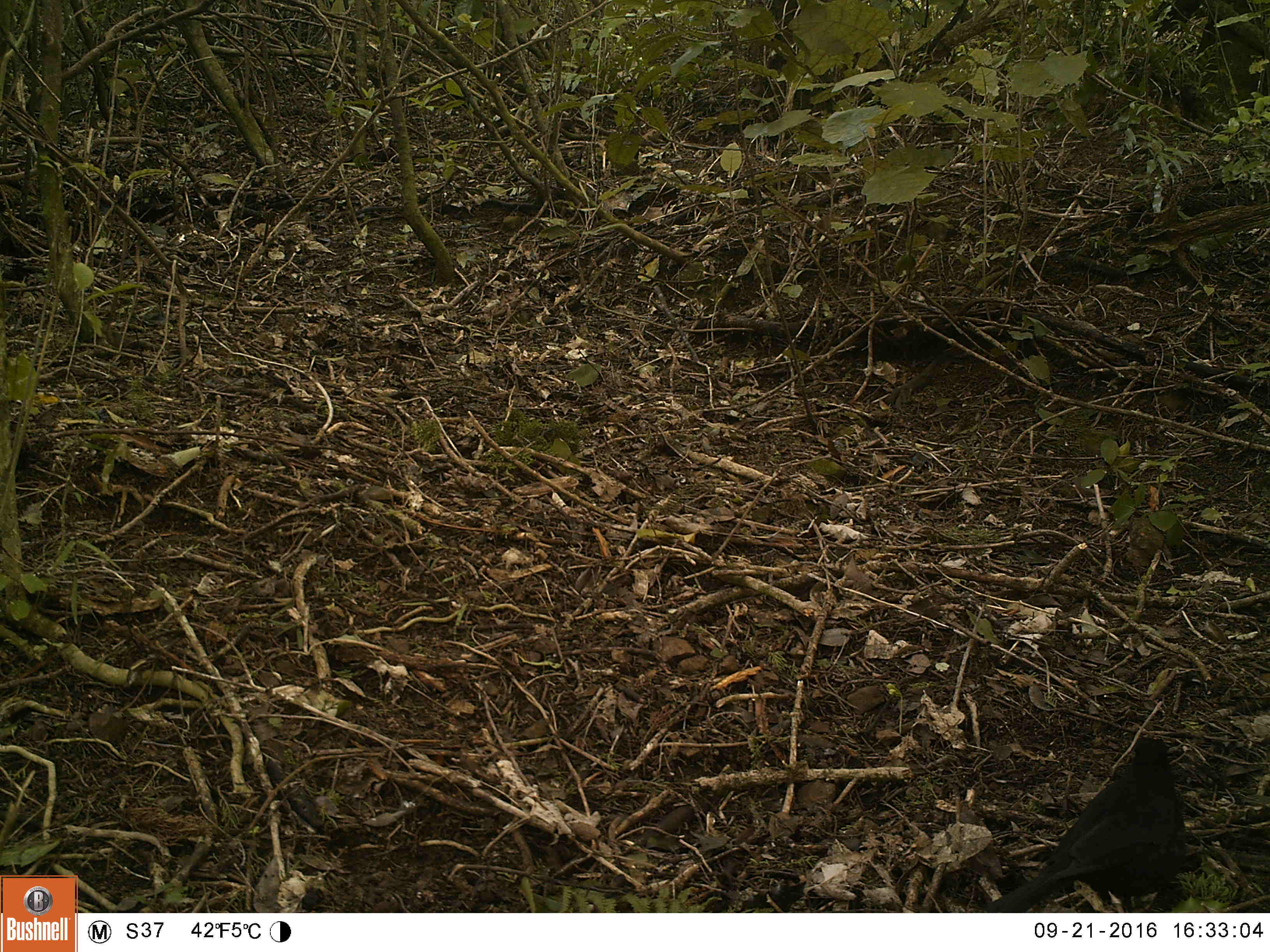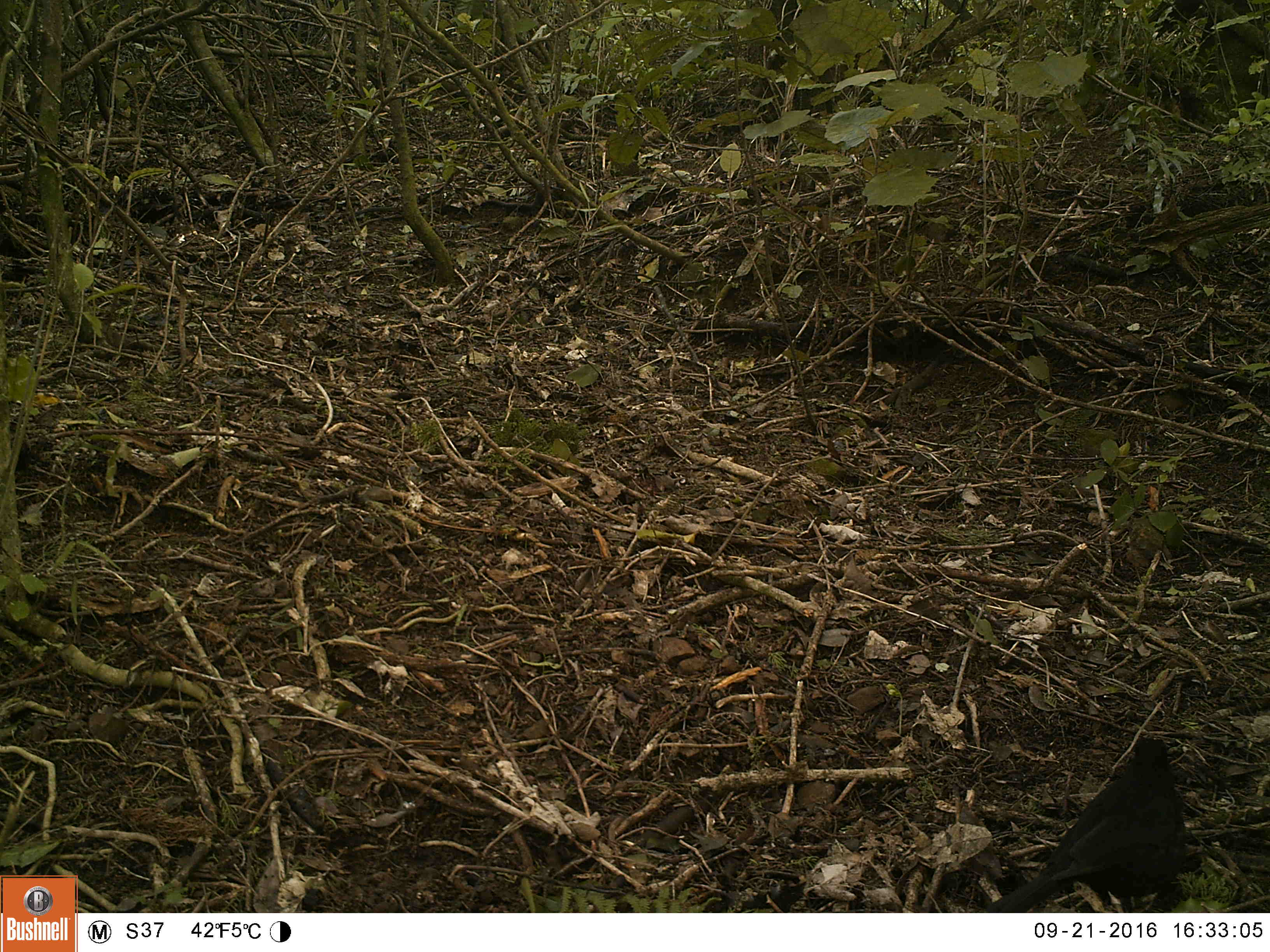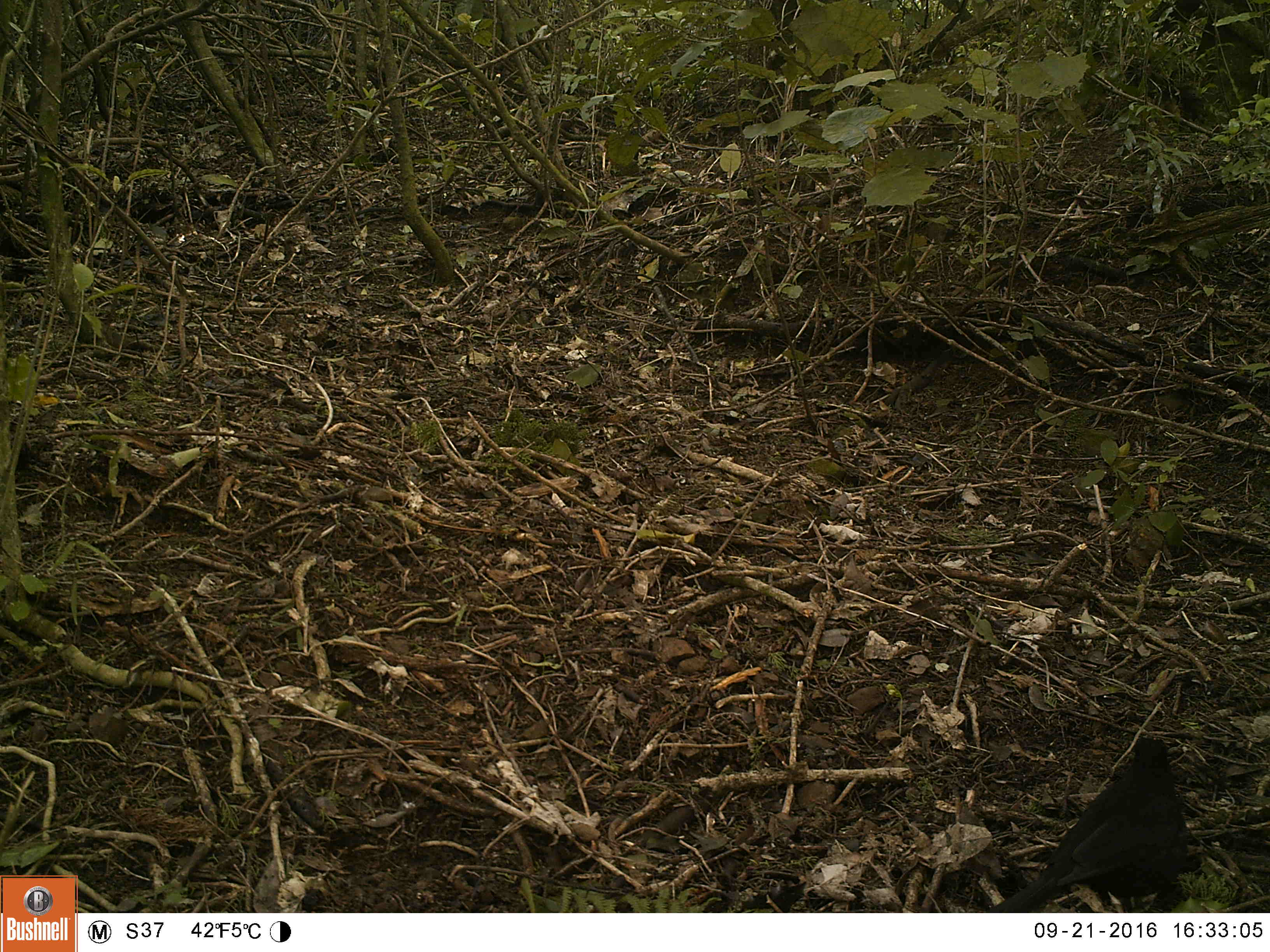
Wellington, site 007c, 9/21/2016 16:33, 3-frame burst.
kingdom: Animalia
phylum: Chordata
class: Aves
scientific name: Aves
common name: bird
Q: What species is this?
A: Bird (Aves).